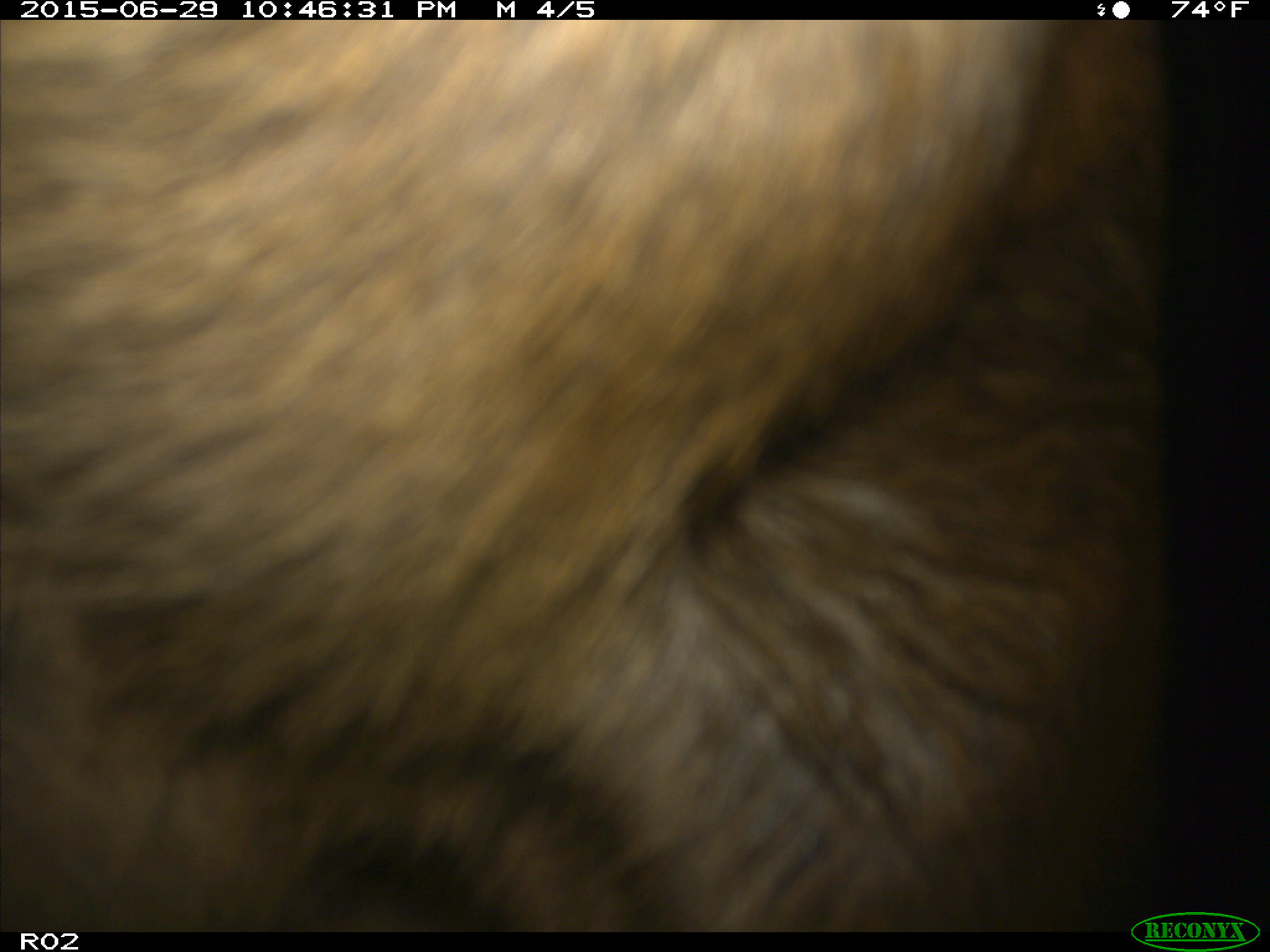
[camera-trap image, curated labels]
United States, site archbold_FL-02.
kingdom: Animalia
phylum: Chordata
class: Mammalia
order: Artiodactyla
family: Bovidae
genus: Bos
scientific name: Bos taurus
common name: domestic cow